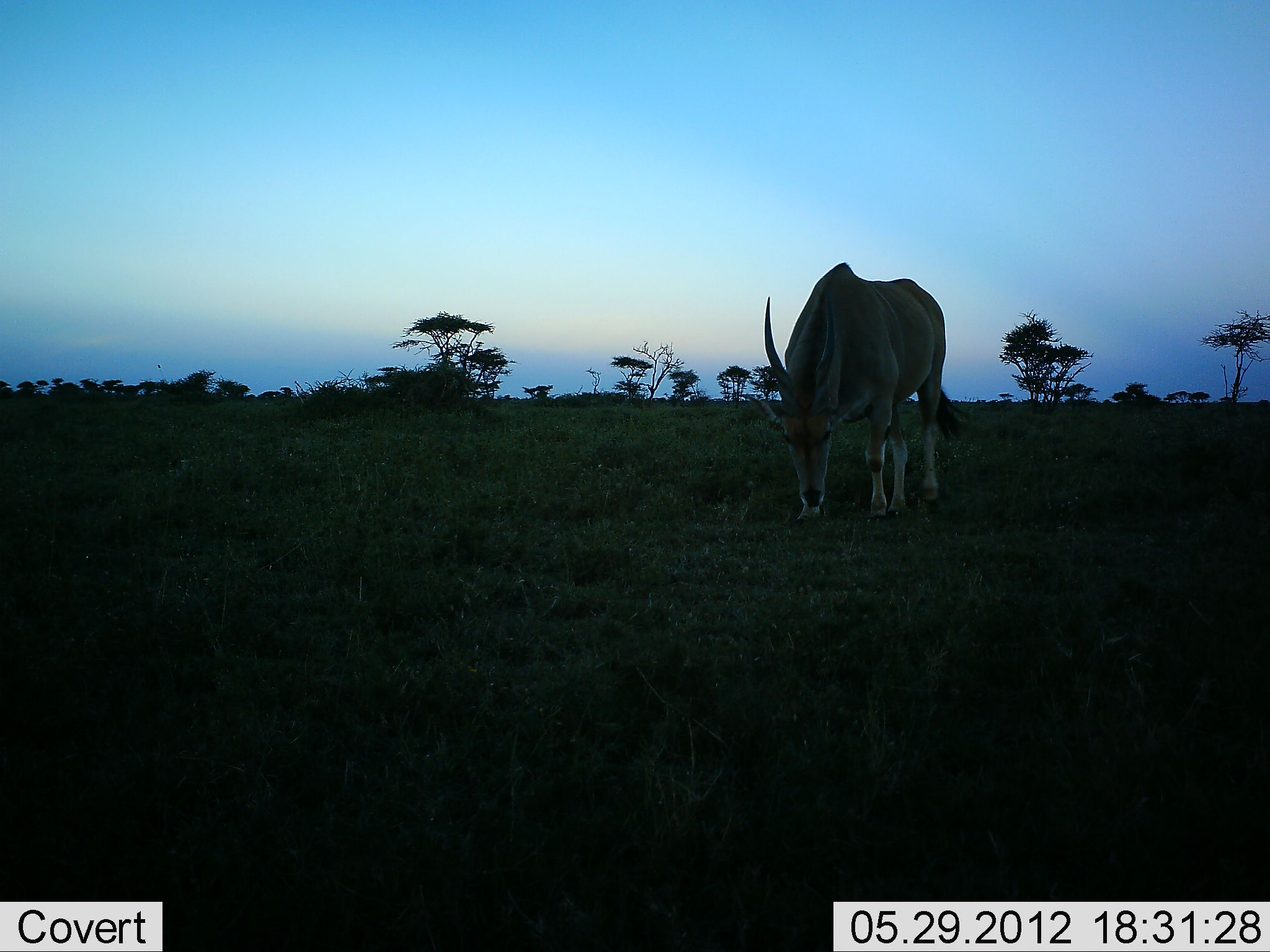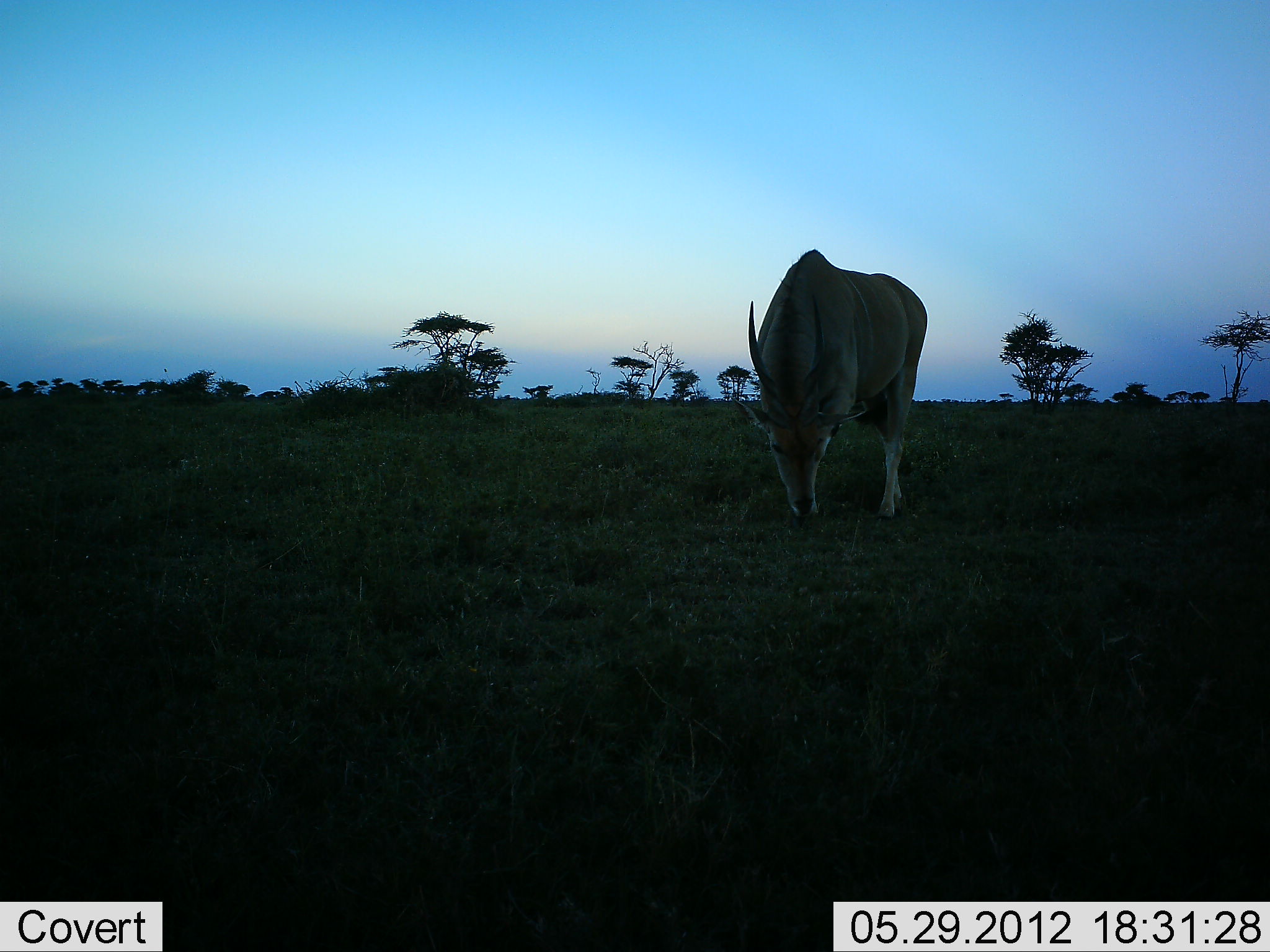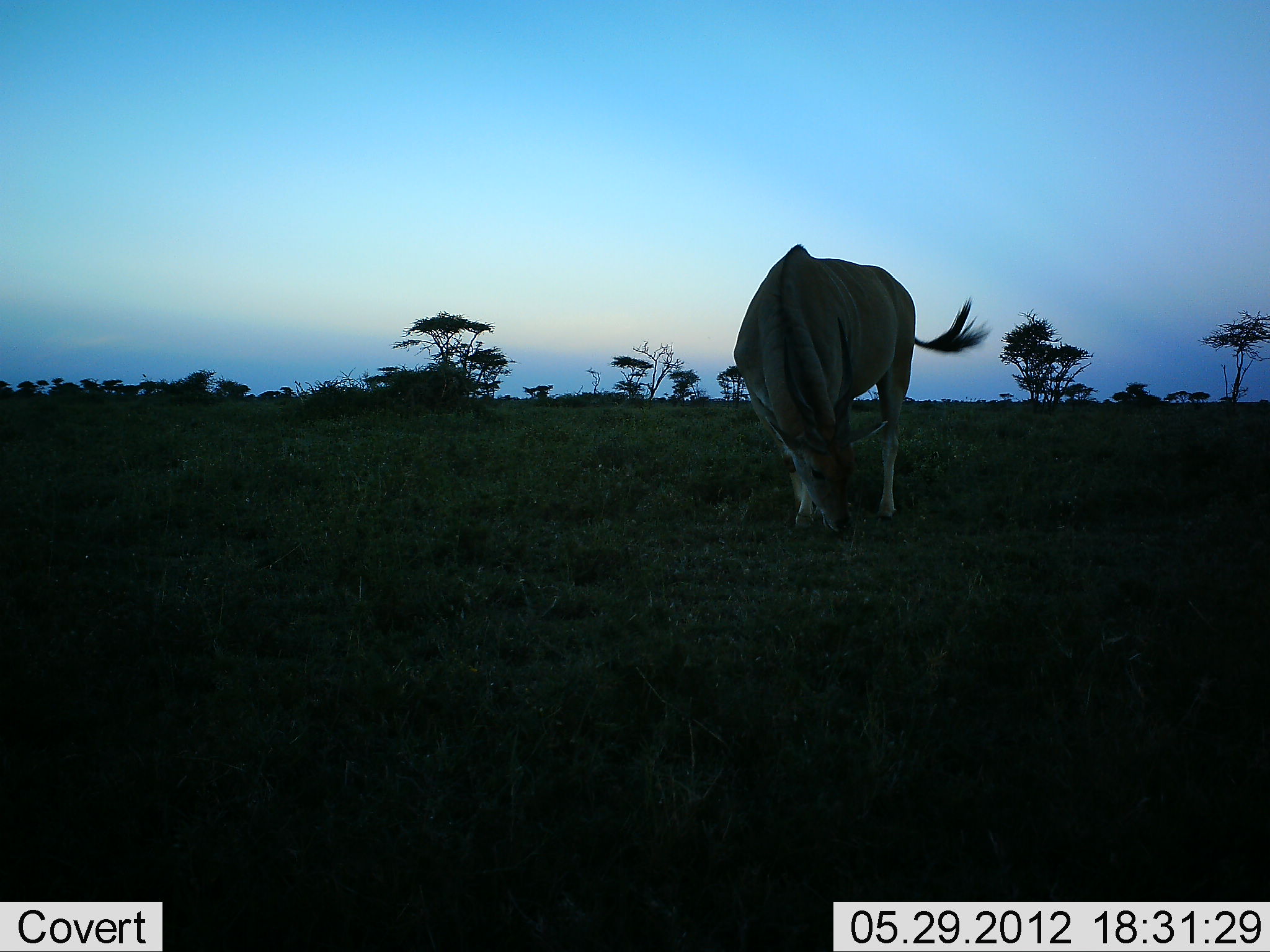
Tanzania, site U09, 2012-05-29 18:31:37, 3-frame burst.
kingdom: Animalia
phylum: Chordata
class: Mammalia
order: Artiodactyla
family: Bovidae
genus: Tragelaphus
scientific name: Tragelaphus oryx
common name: eland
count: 1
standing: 10%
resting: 0%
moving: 10%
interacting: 0%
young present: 0%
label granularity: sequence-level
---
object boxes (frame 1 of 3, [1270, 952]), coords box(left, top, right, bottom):
animal: box(738, 262, 973, 531)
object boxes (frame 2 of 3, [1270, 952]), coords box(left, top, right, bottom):
animal: box(728, 248, 929, 526)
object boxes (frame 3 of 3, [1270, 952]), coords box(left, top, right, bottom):
animal: box(731, 241, 993, 539)